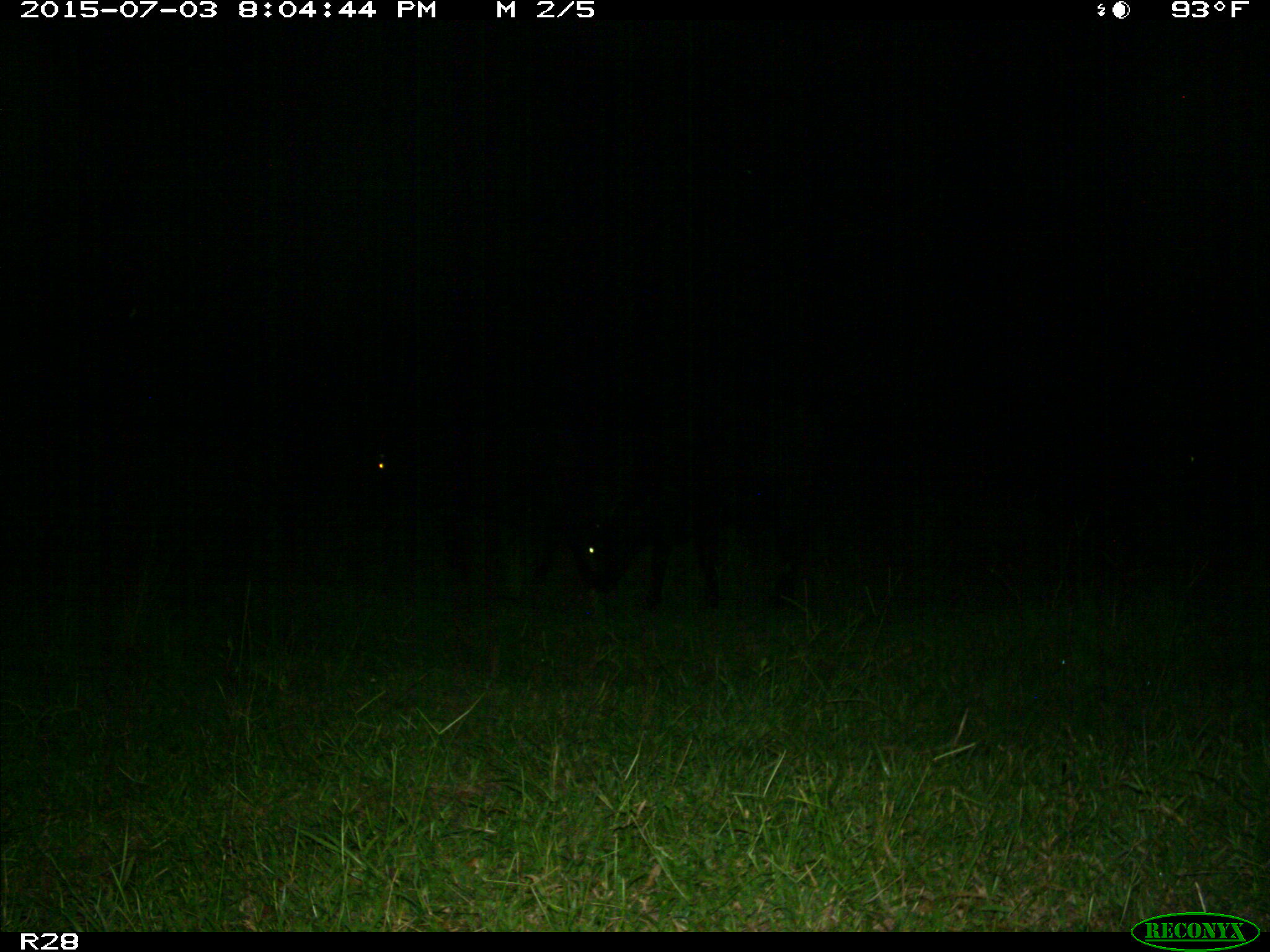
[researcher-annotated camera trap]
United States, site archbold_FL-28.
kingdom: Animalia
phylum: Chordata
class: Mammalia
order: Artiodactyla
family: Bovidae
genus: Bos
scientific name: Bos taurus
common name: domestic cow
Bos taurus (domestic cow).